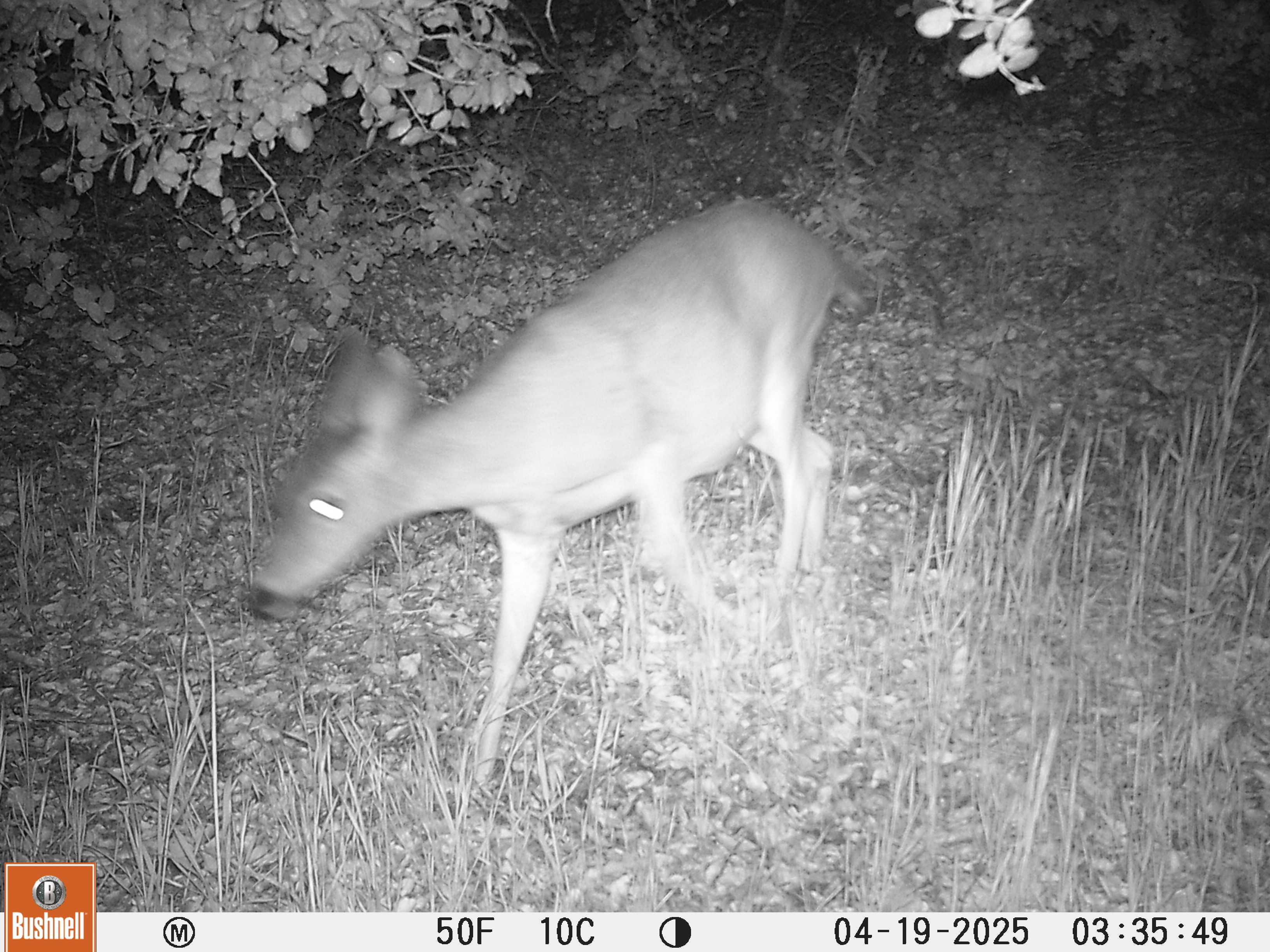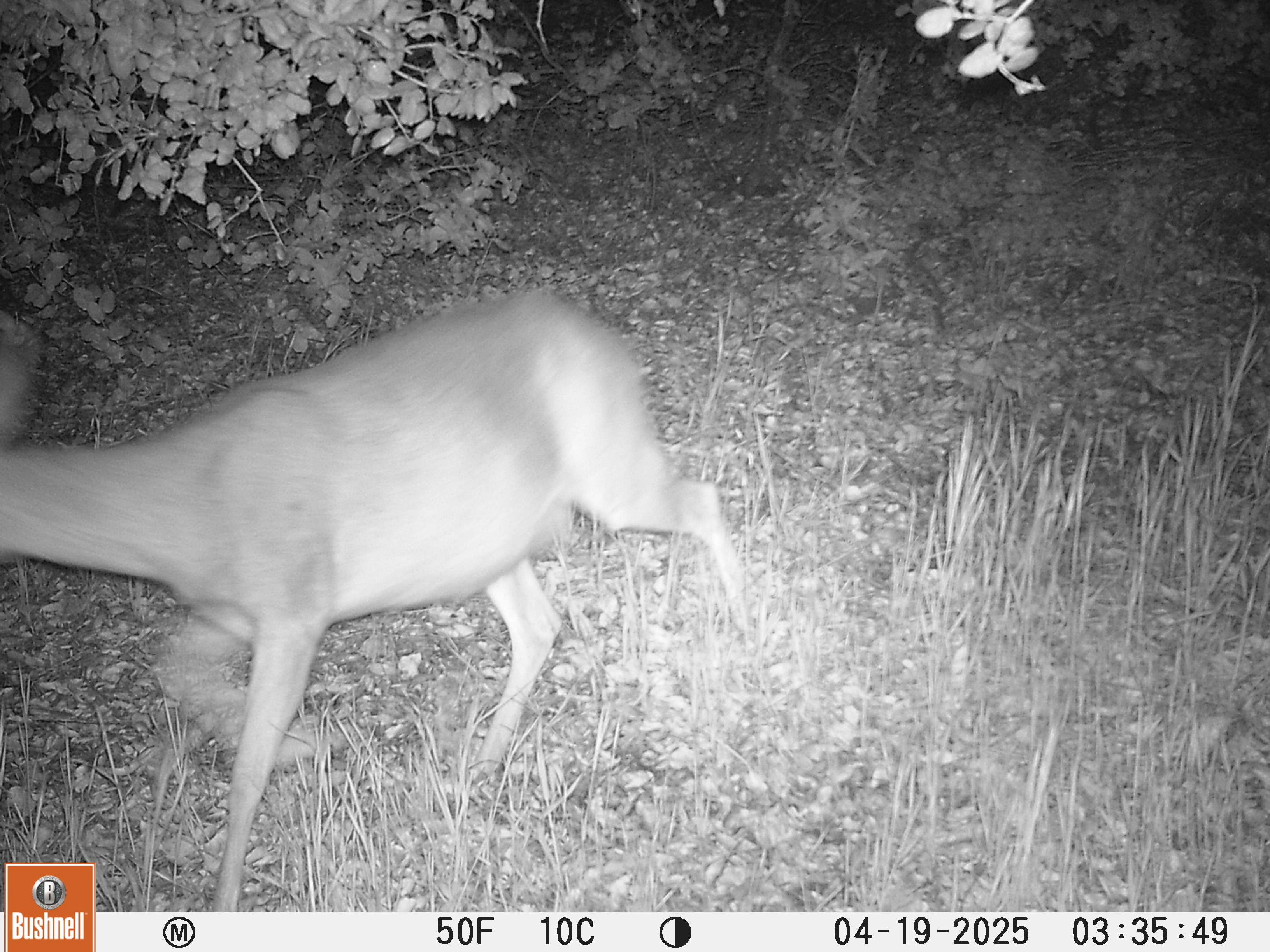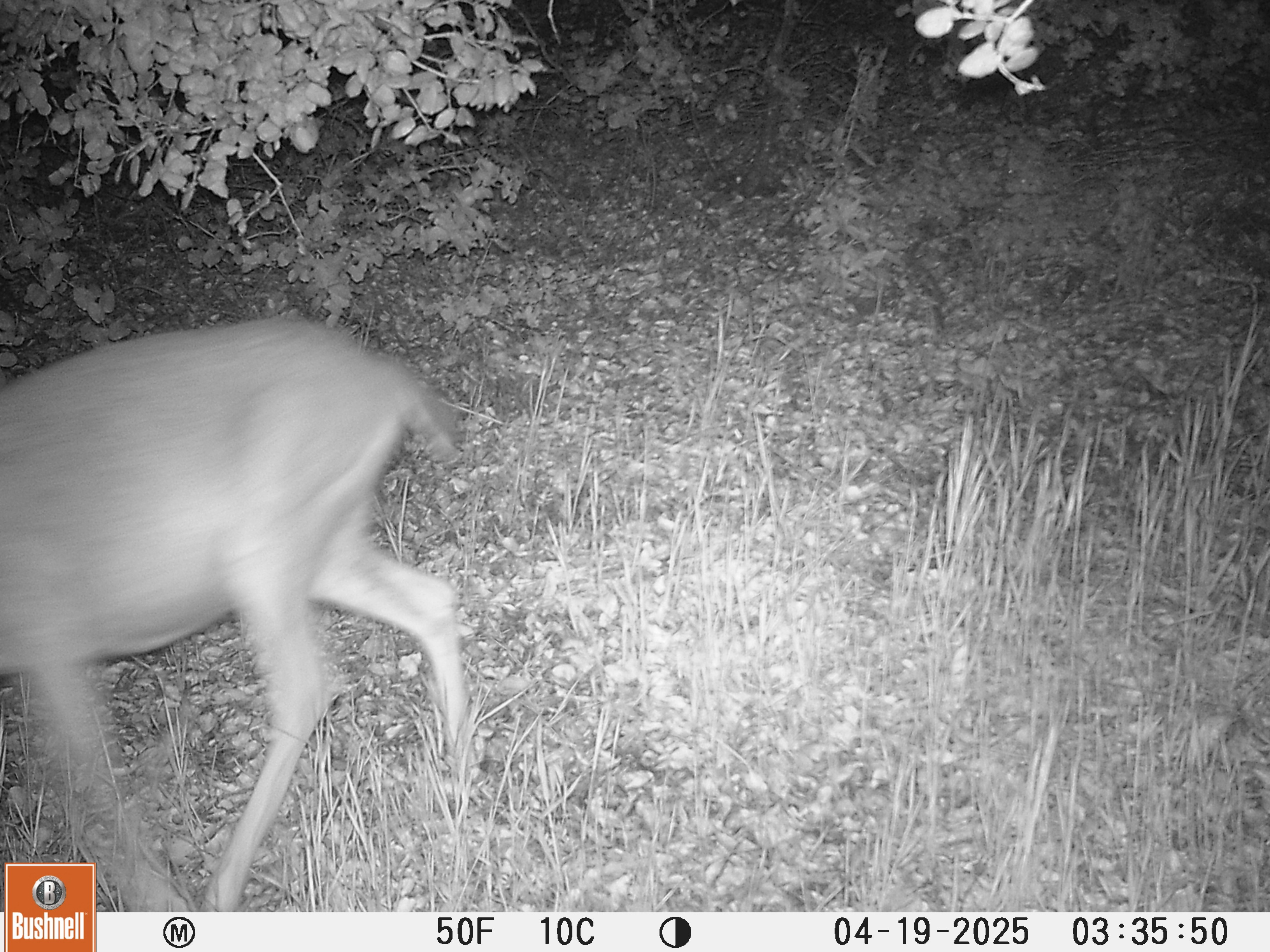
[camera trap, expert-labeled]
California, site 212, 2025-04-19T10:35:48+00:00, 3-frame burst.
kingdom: Animalia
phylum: Chordata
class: Mammalia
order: Artiodactyla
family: Cervidae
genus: Odocoileus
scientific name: Odocoileus hemionus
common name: mule deer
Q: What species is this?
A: Mule deer (Odocoileus hemionus).